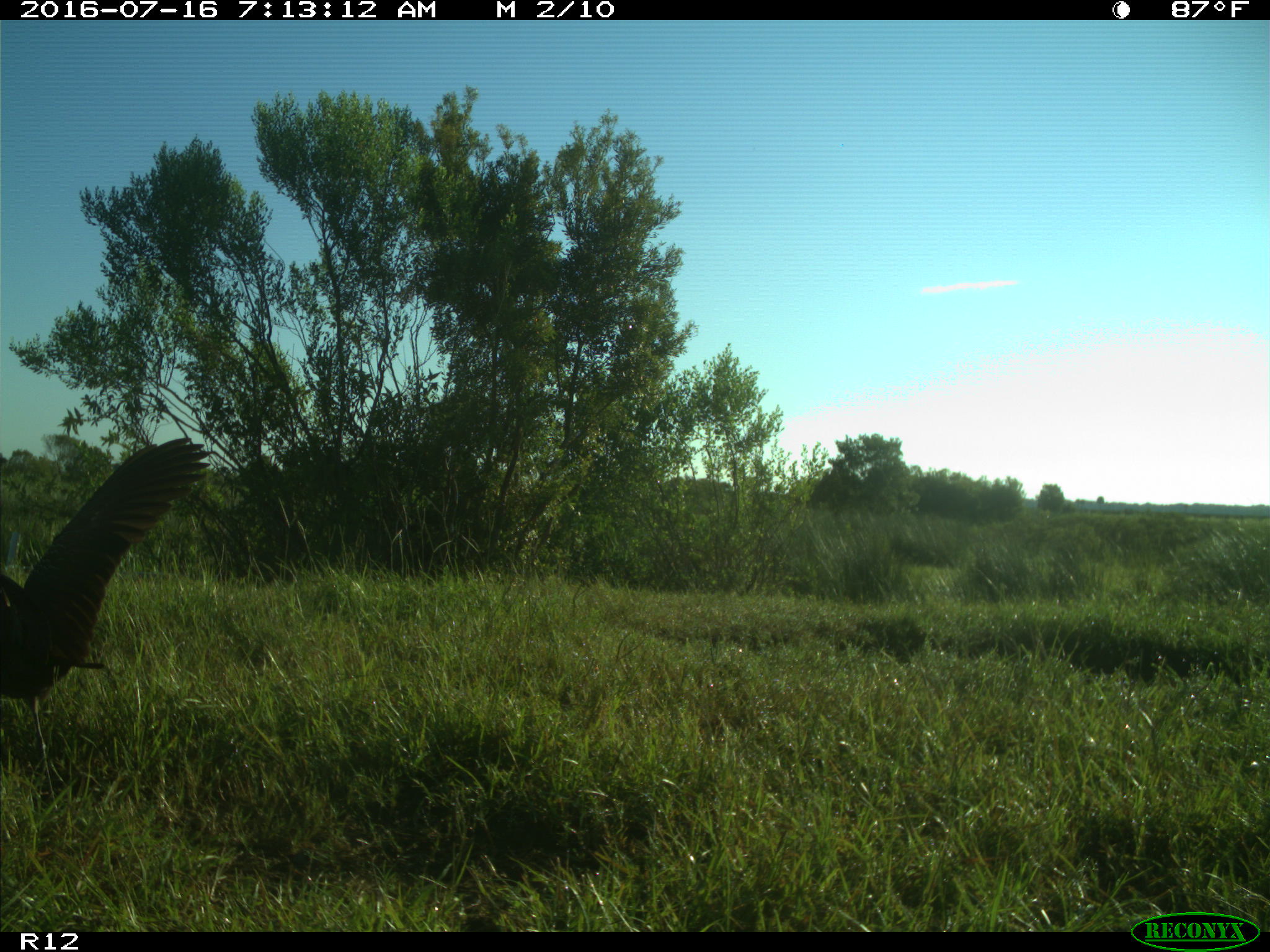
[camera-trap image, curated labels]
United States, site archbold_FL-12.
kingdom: Animalia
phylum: Chordata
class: Aves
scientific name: Aves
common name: birds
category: unidentified bird